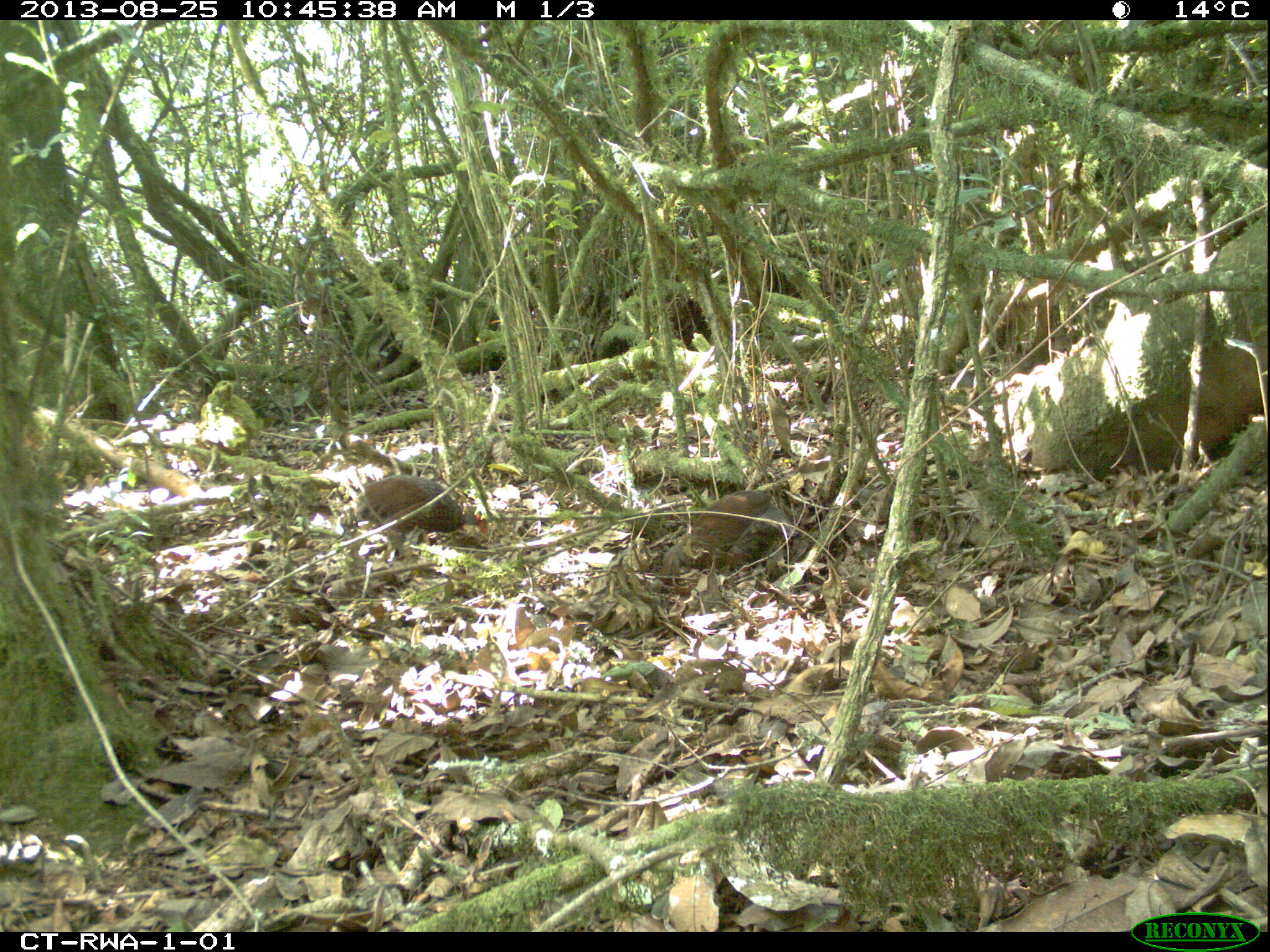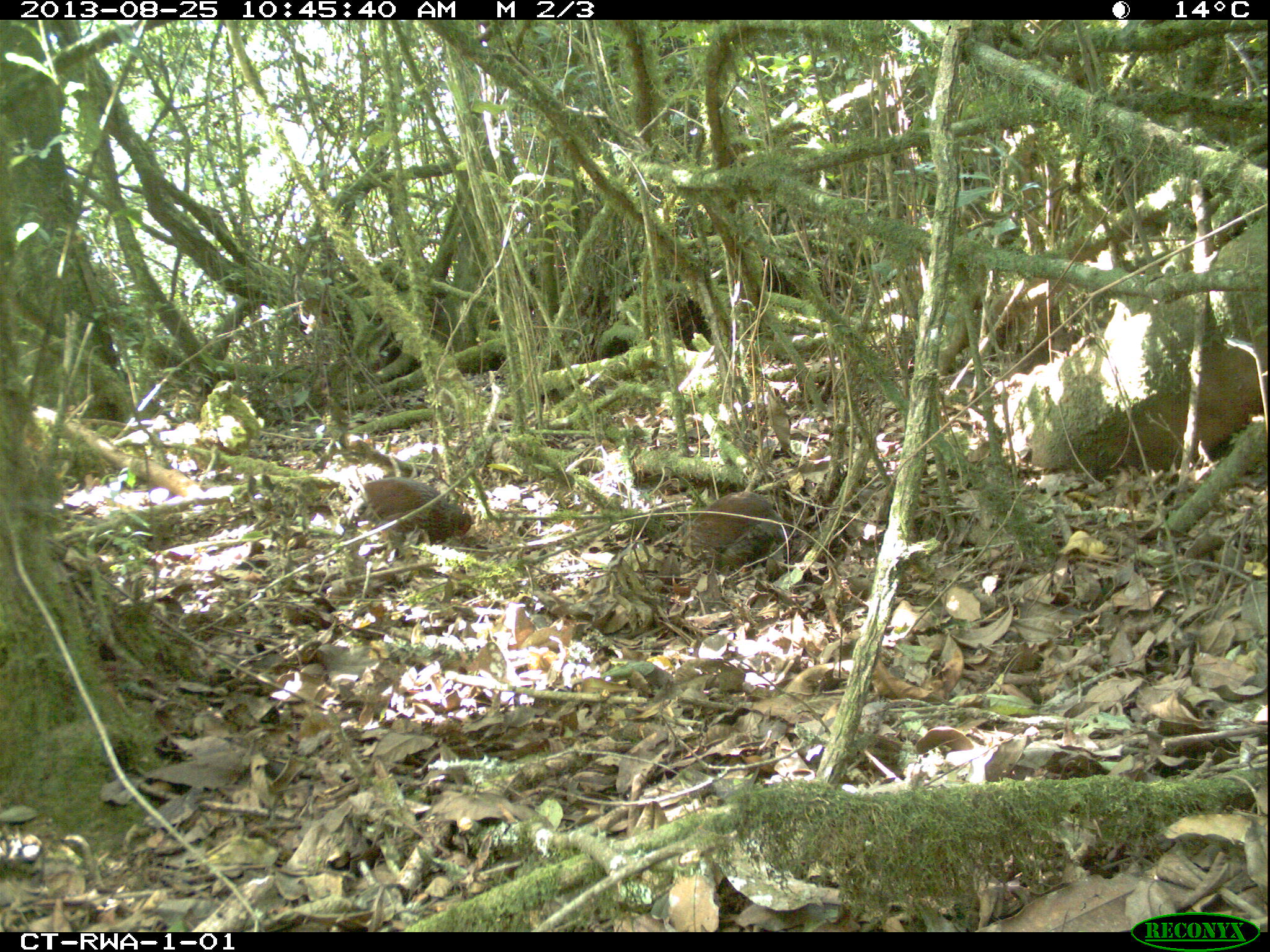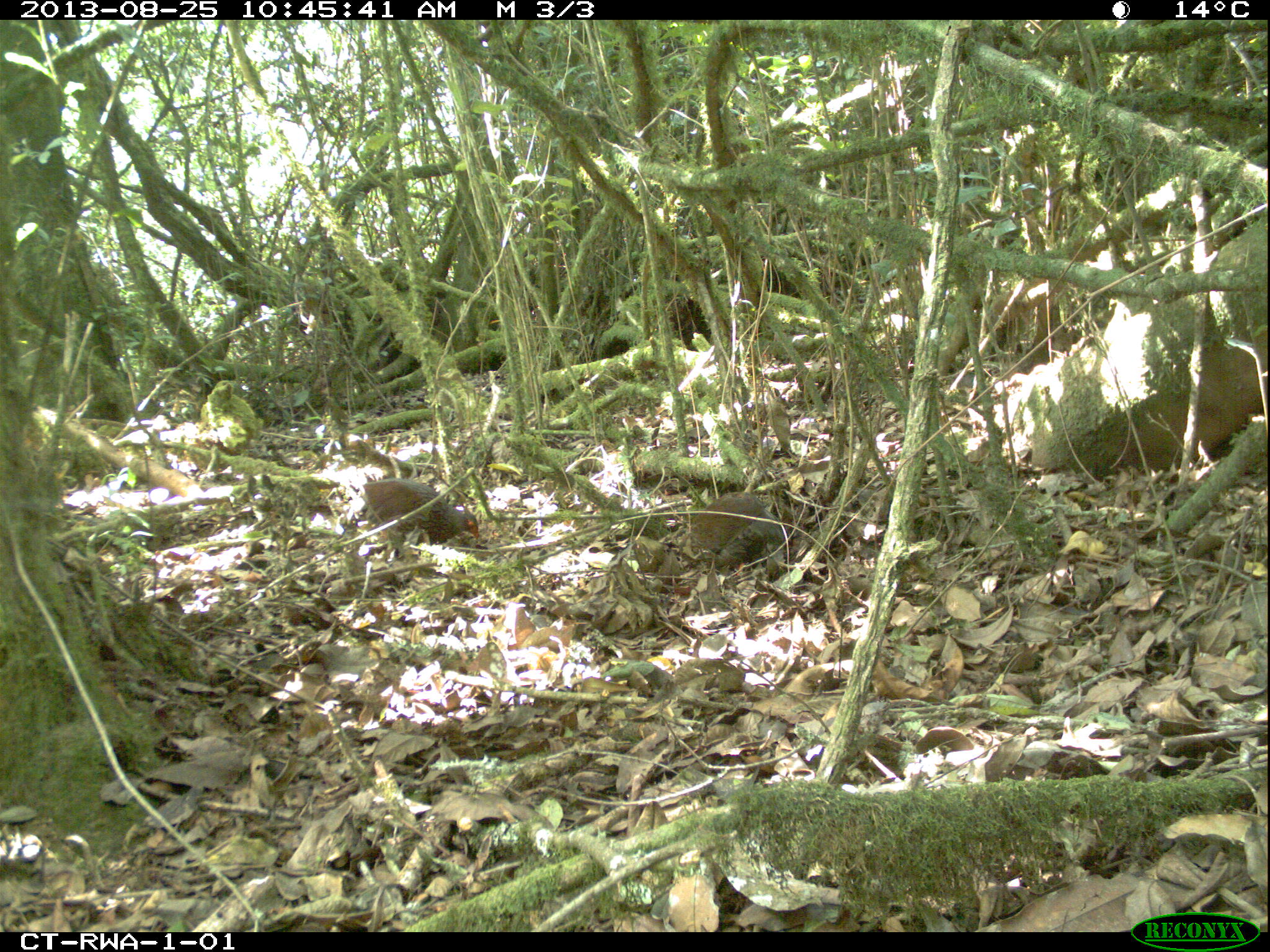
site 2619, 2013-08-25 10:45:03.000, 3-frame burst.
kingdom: Animalia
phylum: Chordata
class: Aves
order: Galliformes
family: Phasianidae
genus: Pternistis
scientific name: Pternistis nobilis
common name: handsome francolin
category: francolinus nobilis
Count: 1.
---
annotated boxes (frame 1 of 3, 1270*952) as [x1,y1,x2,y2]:
francolinus nobilis: [663,491,799,573]; [360,473,488,552]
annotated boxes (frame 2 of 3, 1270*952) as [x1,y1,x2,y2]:
francolinus nobilis: [684,491,792,570]; [362,475,476,544]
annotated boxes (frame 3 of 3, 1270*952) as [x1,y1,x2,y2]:
francolinus nobilis: [679,491,788,577]; [362,476,479,549]